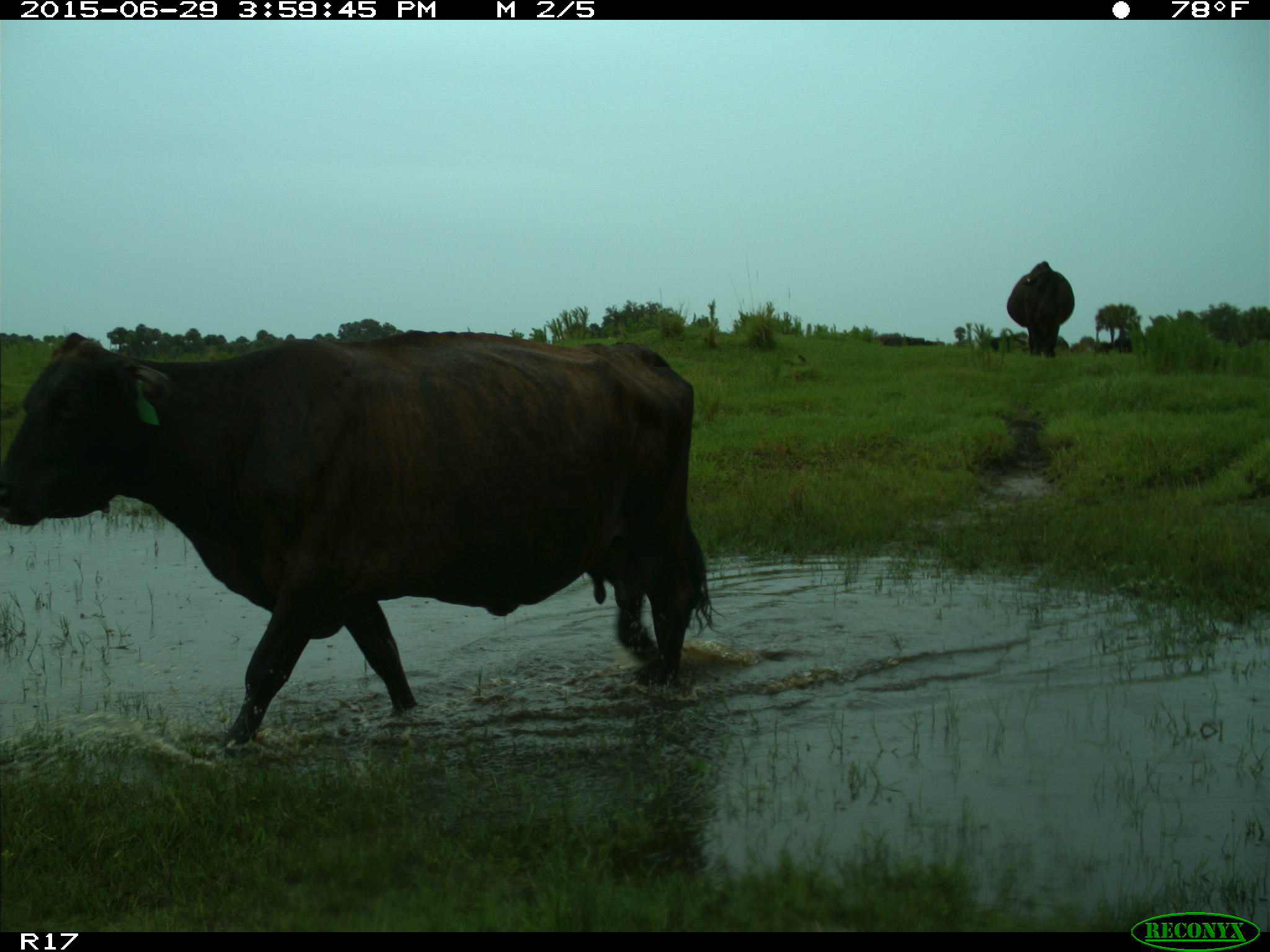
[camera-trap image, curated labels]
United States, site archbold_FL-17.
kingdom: Animalia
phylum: Chordata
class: Mammalia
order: Artiodactyla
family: Bovidae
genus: Bos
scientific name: Bos taurus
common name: domestic cow